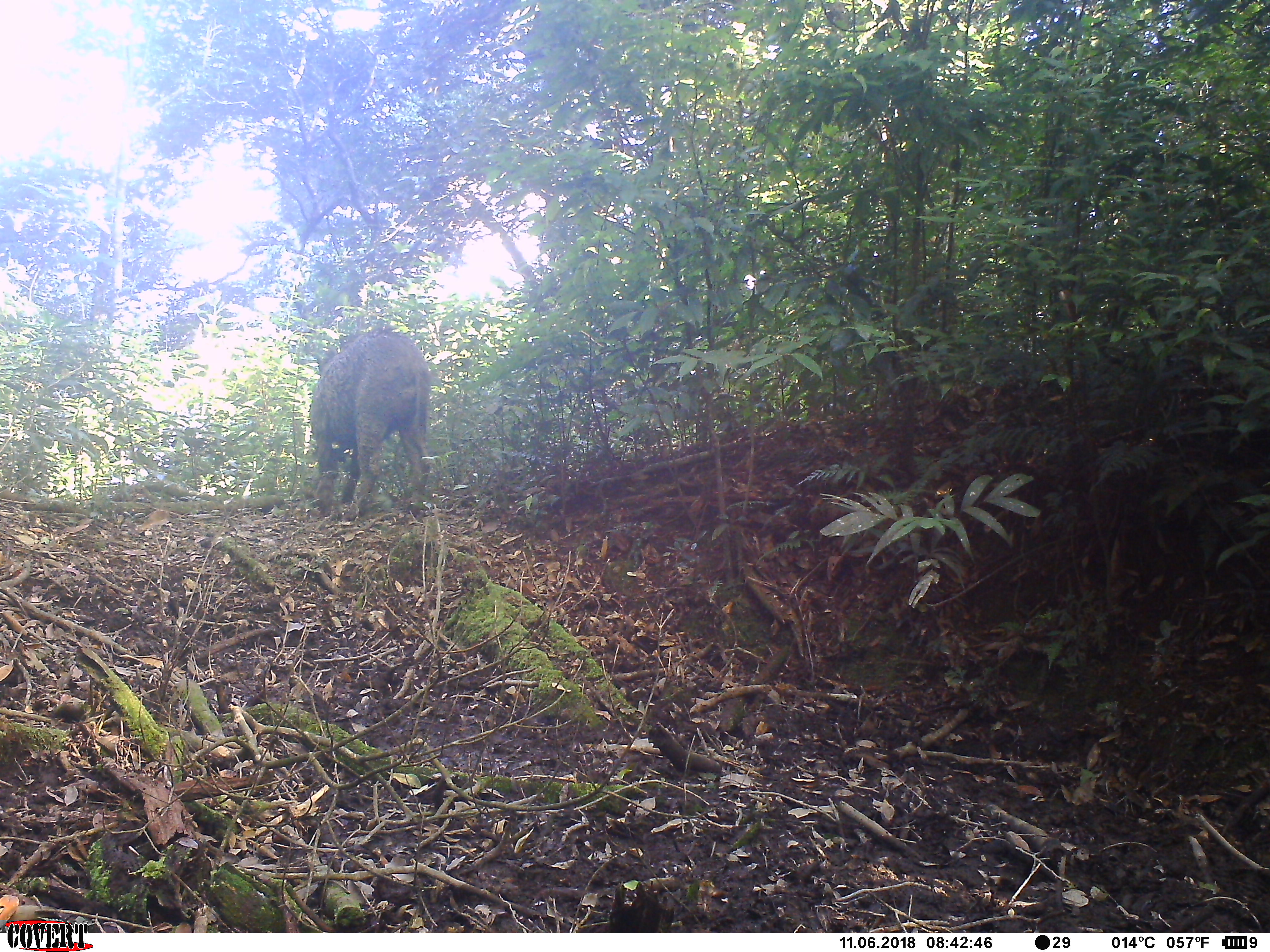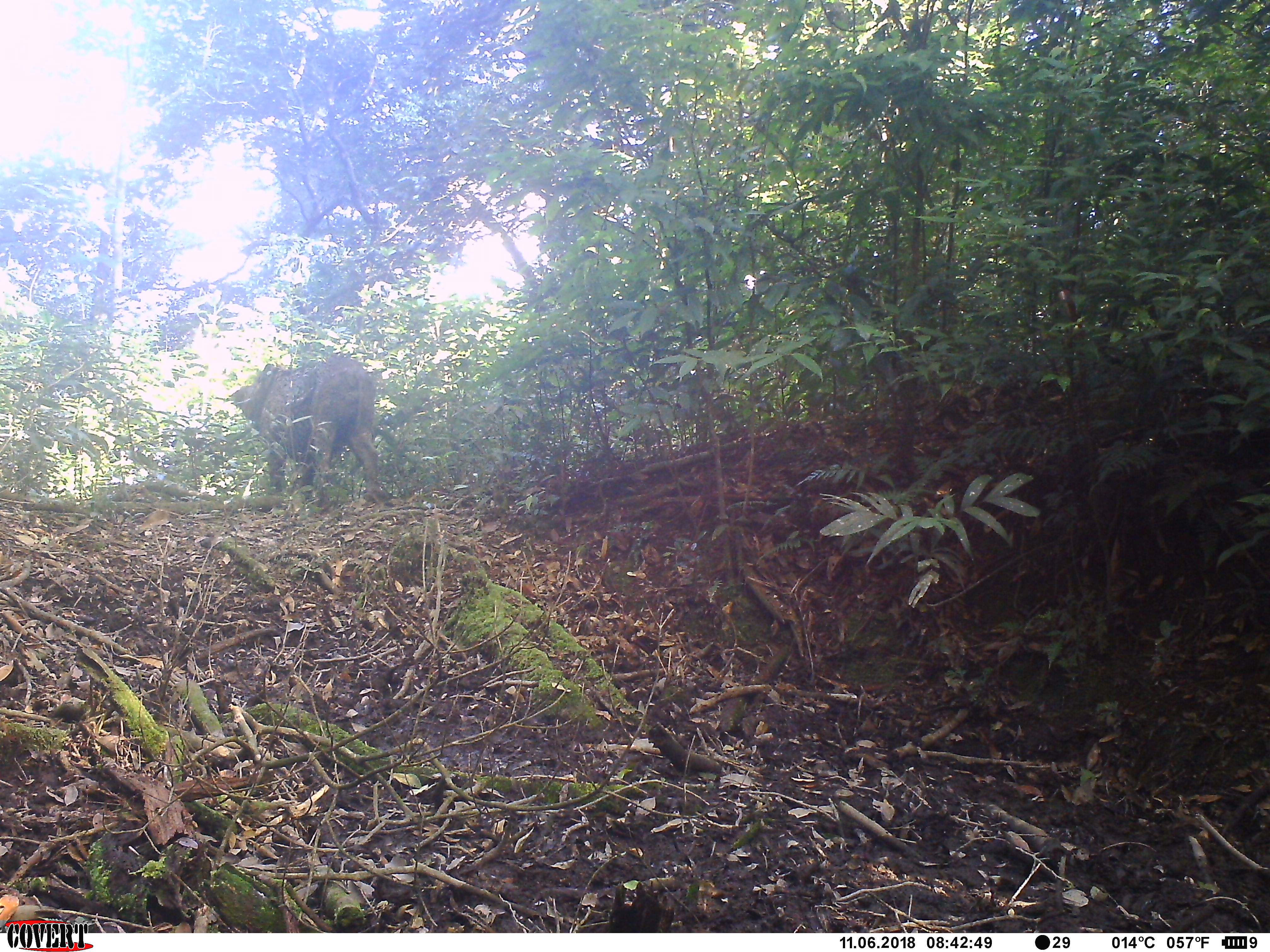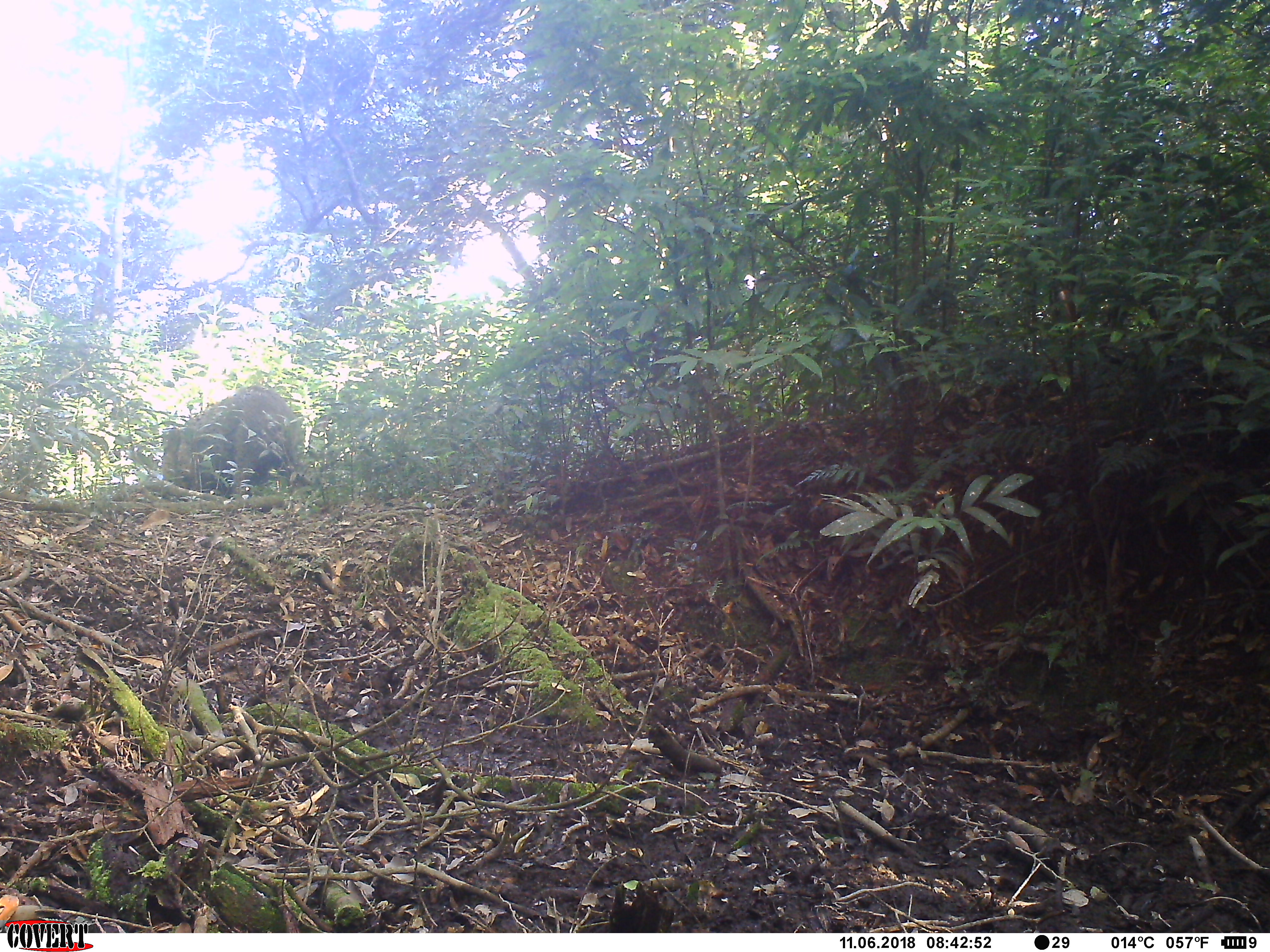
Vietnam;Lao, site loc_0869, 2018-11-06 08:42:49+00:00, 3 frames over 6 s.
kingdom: Animalia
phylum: Chordata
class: Mammalia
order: Artiodactyla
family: Suidae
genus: Sus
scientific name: Sus scrofa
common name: eurasian wild pig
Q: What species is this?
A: Eurasian wild pig (Sus scrofa).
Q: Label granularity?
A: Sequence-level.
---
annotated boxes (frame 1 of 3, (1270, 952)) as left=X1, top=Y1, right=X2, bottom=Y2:
eurasian wild pig: left=308, top=329, right=429, bottom=517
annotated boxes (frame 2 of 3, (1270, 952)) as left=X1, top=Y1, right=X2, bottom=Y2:
eurasian wild pig: left=227, top=356, right=384, bottom=510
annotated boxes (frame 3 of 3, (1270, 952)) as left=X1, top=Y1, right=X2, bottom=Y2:
eurasian wild pig: left=160, top=384, right=305, bottom=499